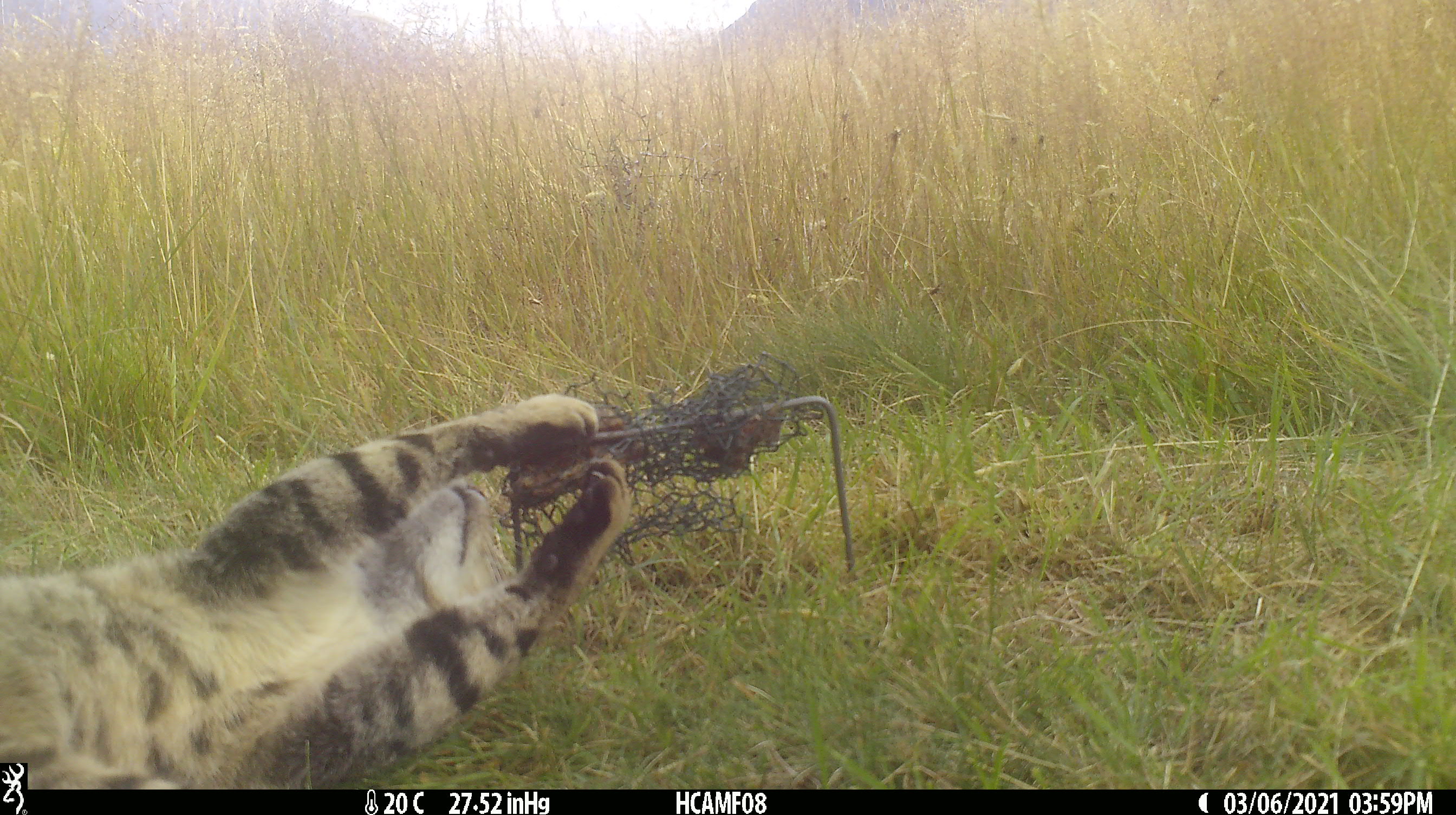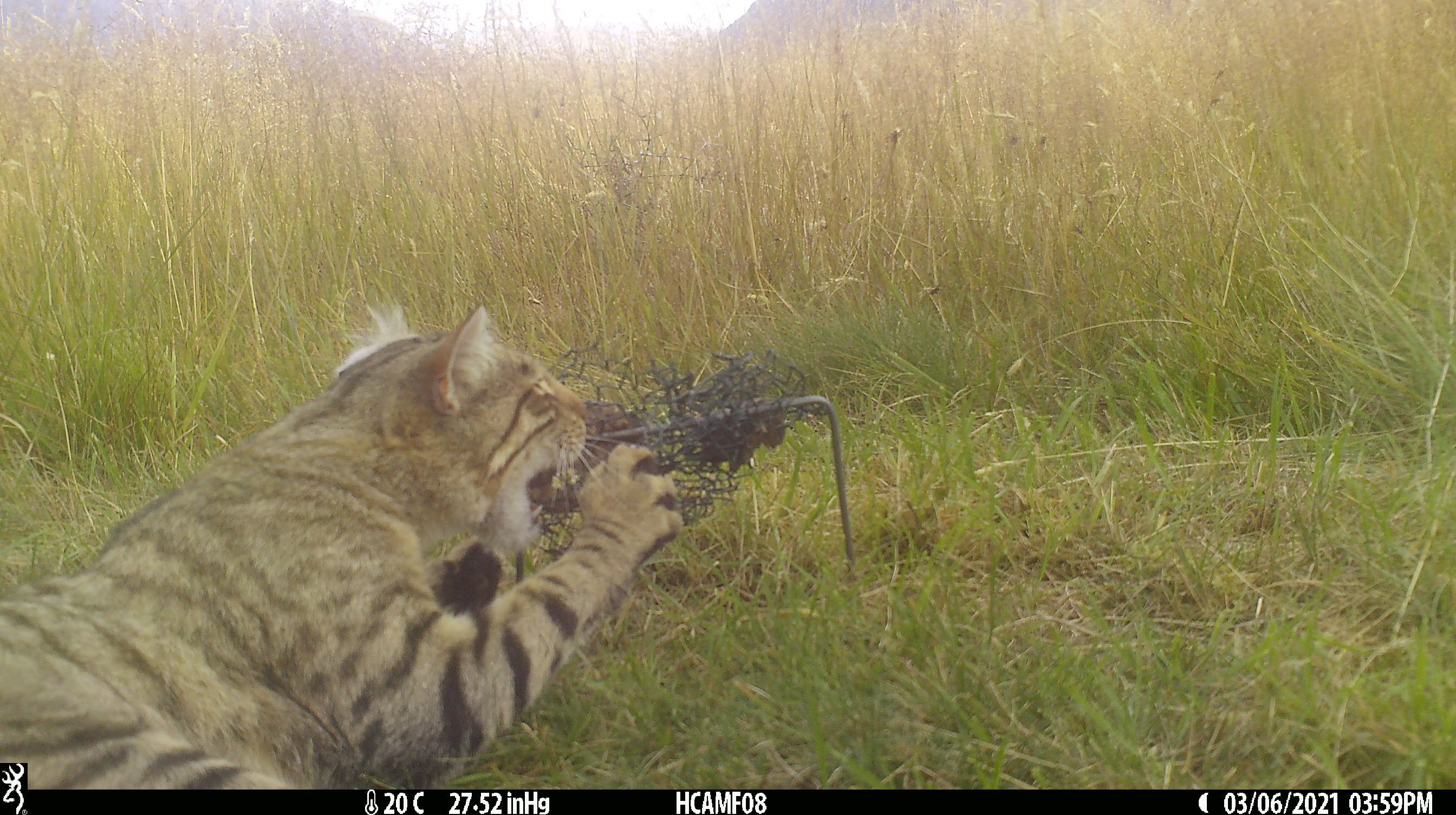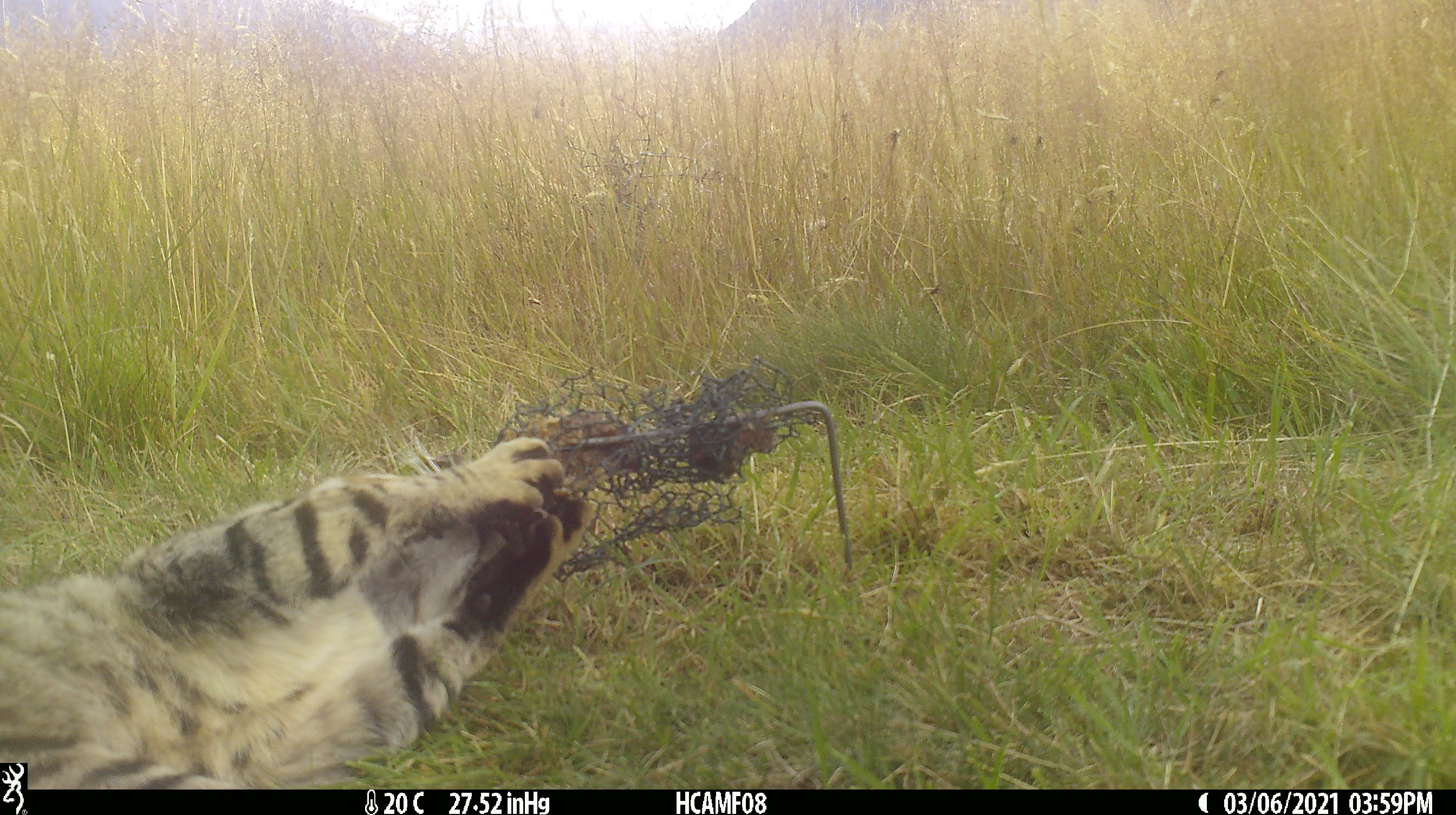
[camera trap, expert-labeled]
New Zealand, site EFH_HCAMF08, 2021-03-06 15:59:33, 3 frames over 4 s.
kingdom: Animalia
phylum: Chordata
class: Mammalia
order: Carnivora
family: Felidae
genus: Felis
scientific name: Felis catus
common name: domestic cat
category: cat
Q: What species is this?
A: Cat (domestic cat) (Felis catus).